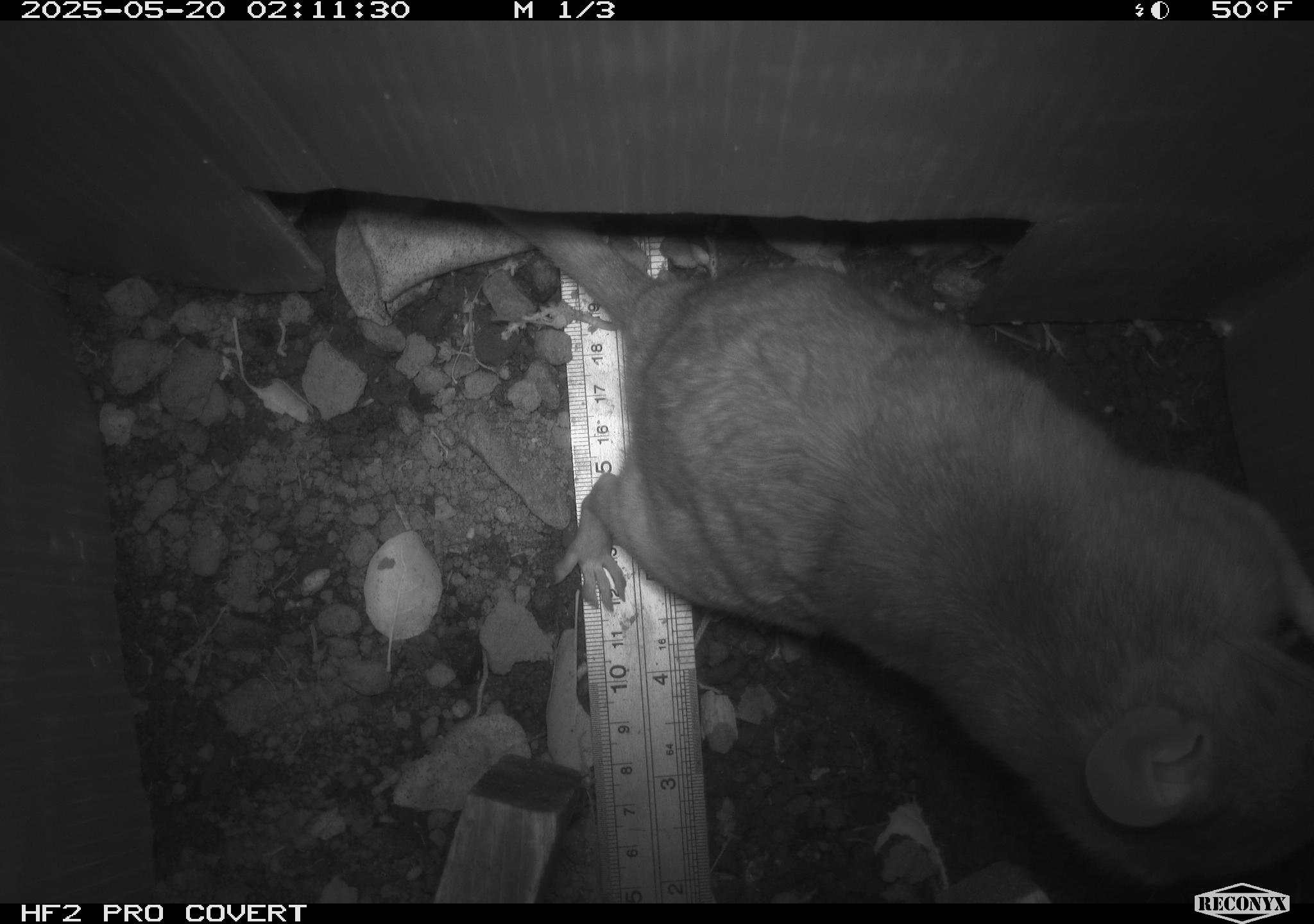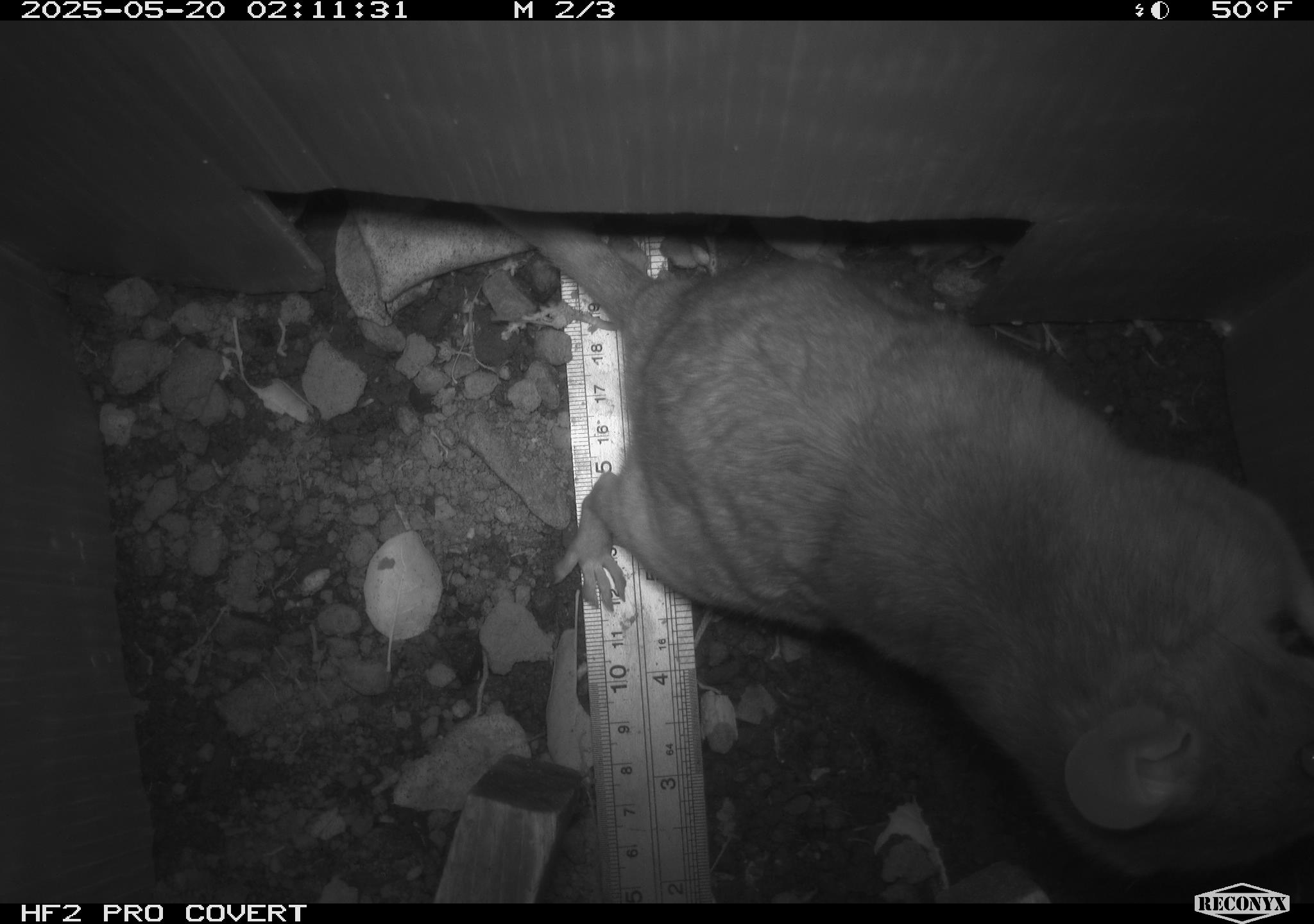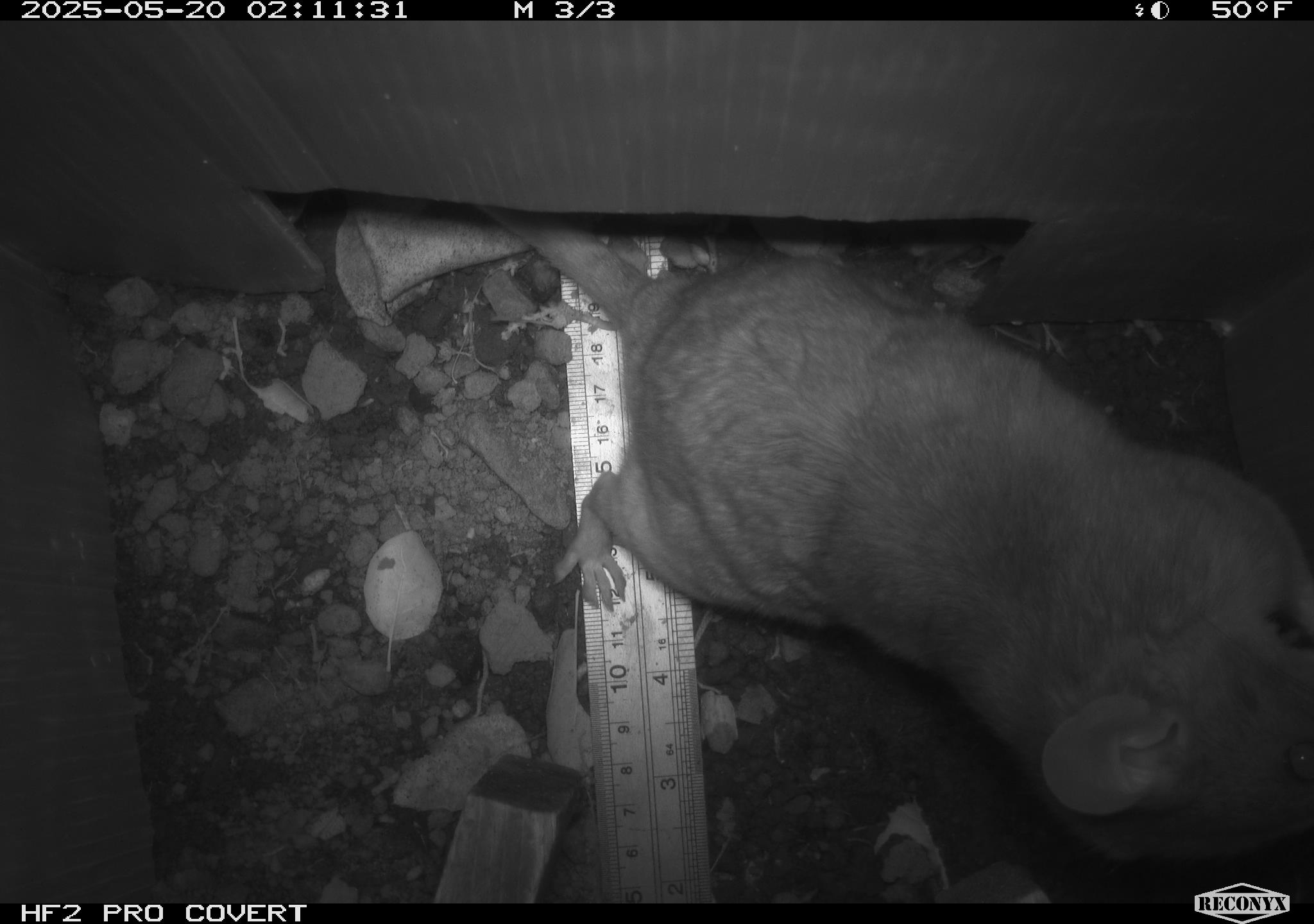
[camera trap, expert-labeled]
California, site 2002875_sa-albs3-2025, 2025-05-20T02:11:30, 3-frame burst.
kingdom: Animalia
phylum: Chordata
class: Mammalia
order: Rodentia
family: Cricetidae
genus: Neotoma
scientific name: Neotoma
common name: pack rat or woodrat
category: neotoma species